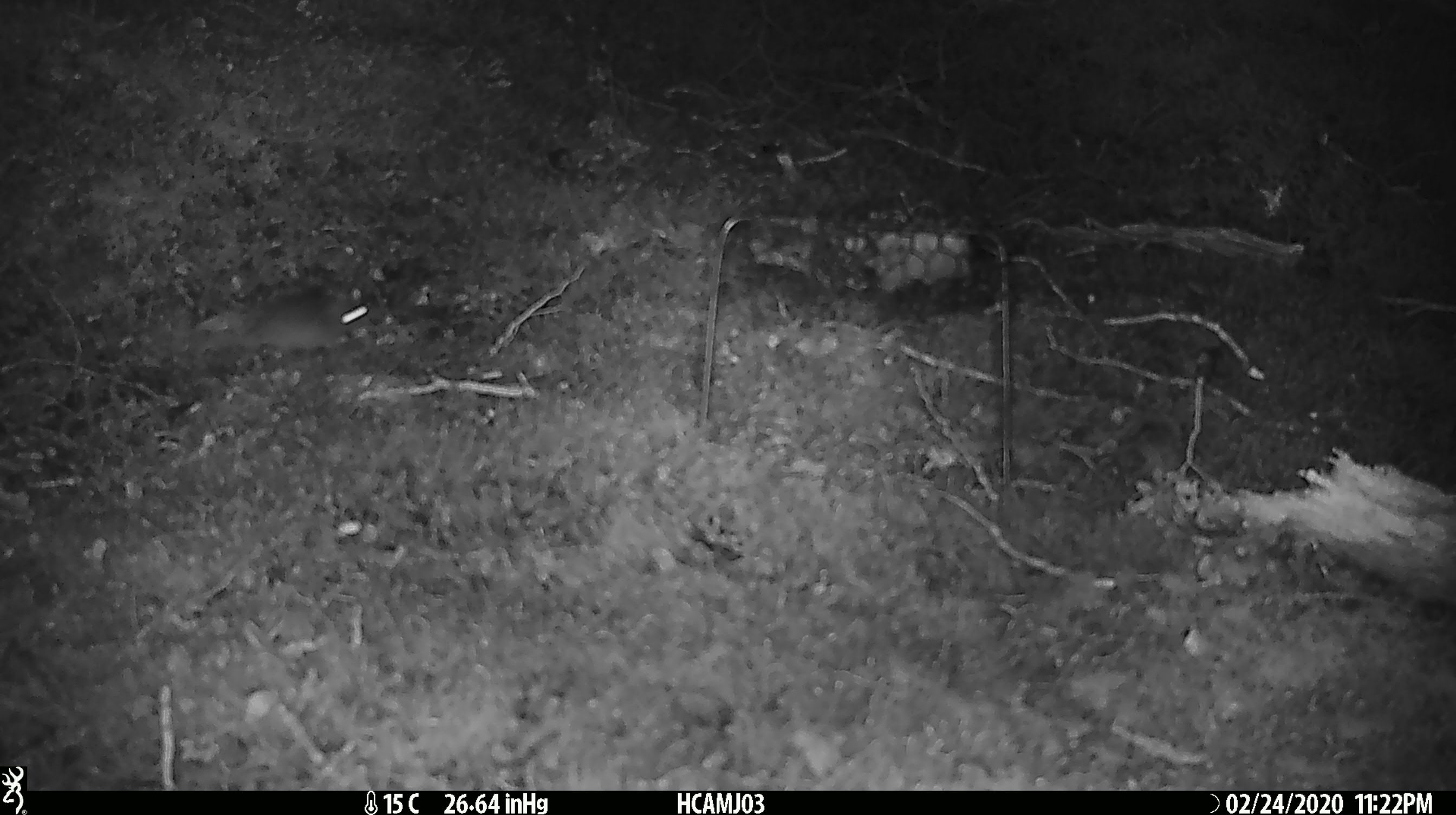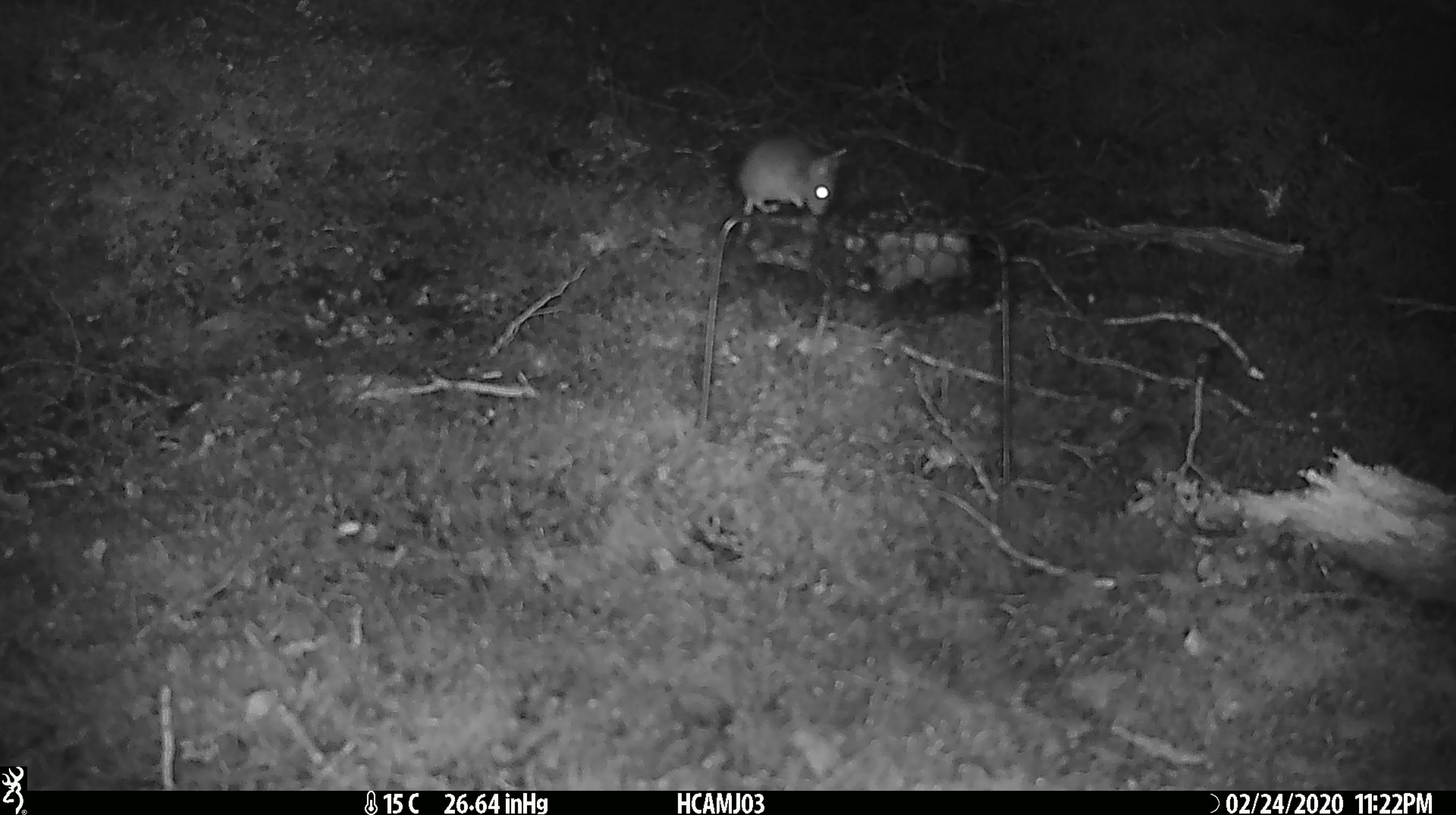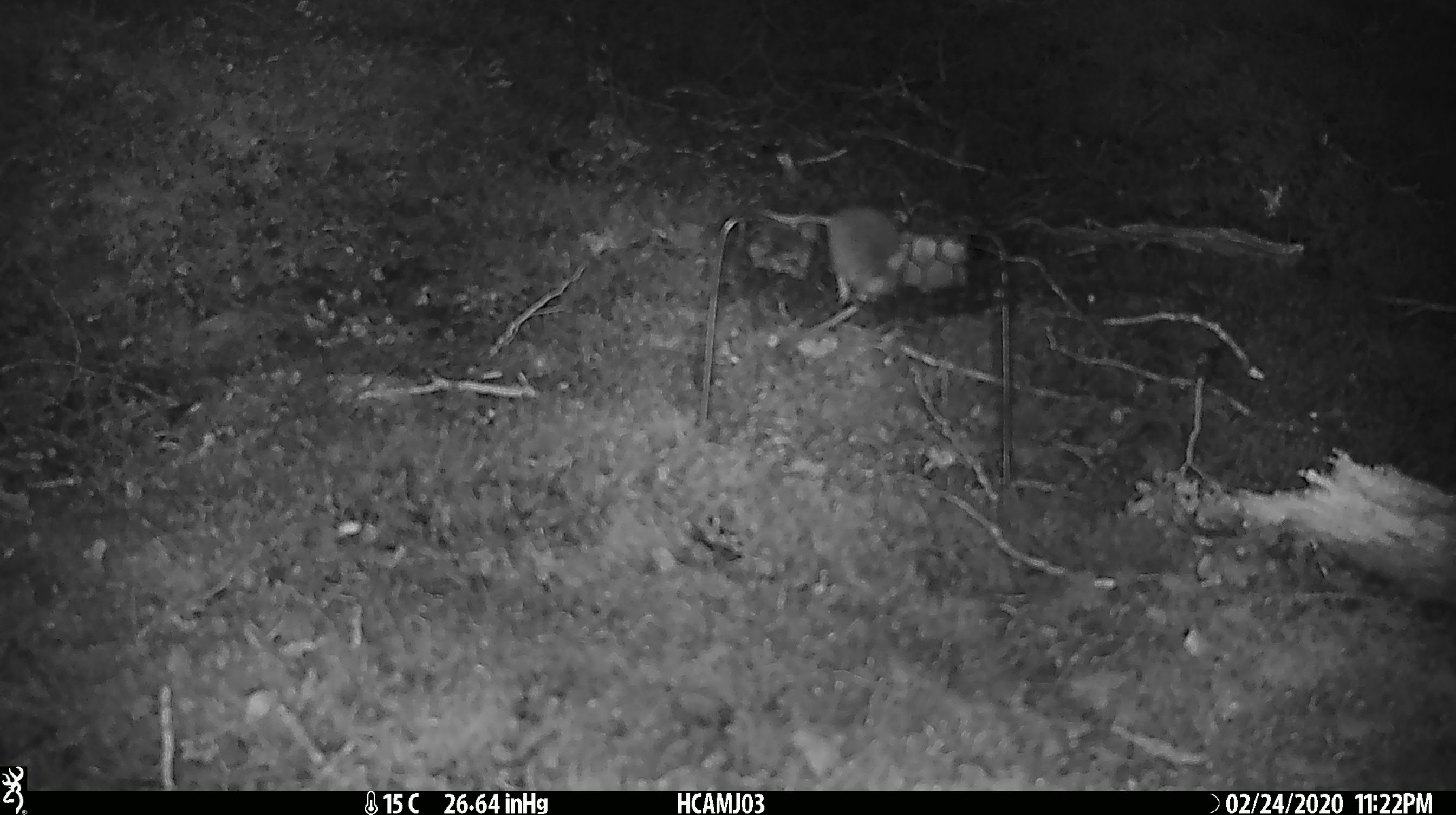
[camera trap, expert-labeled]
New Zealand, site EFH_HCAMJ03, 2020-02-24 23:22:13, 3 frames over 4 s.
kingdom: Animalia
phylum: Chordata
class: Mammalia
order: Rodentia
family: Muridae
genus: Mus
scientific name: Mus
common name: mouse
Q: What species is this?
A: Mouse (Mus).